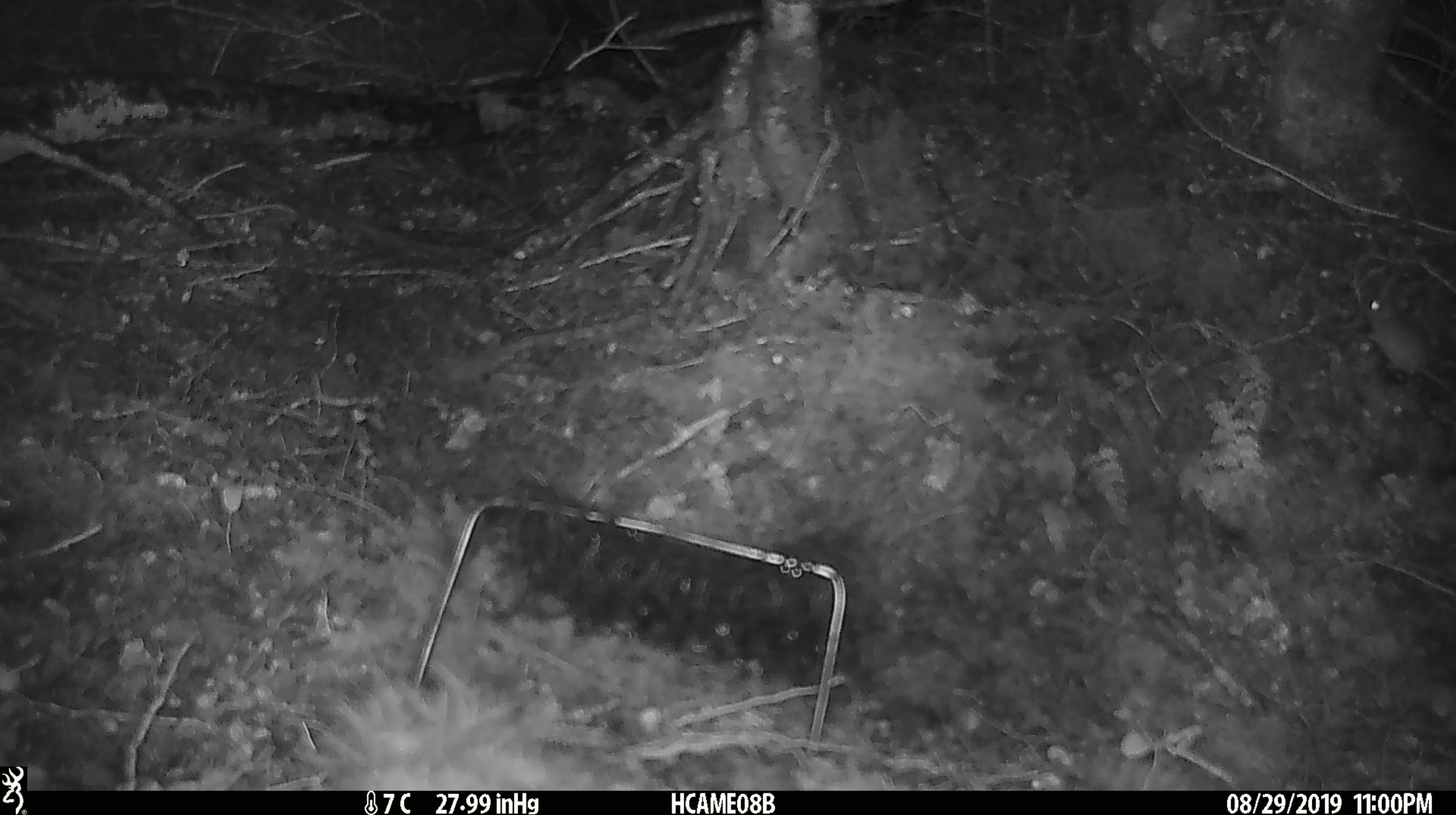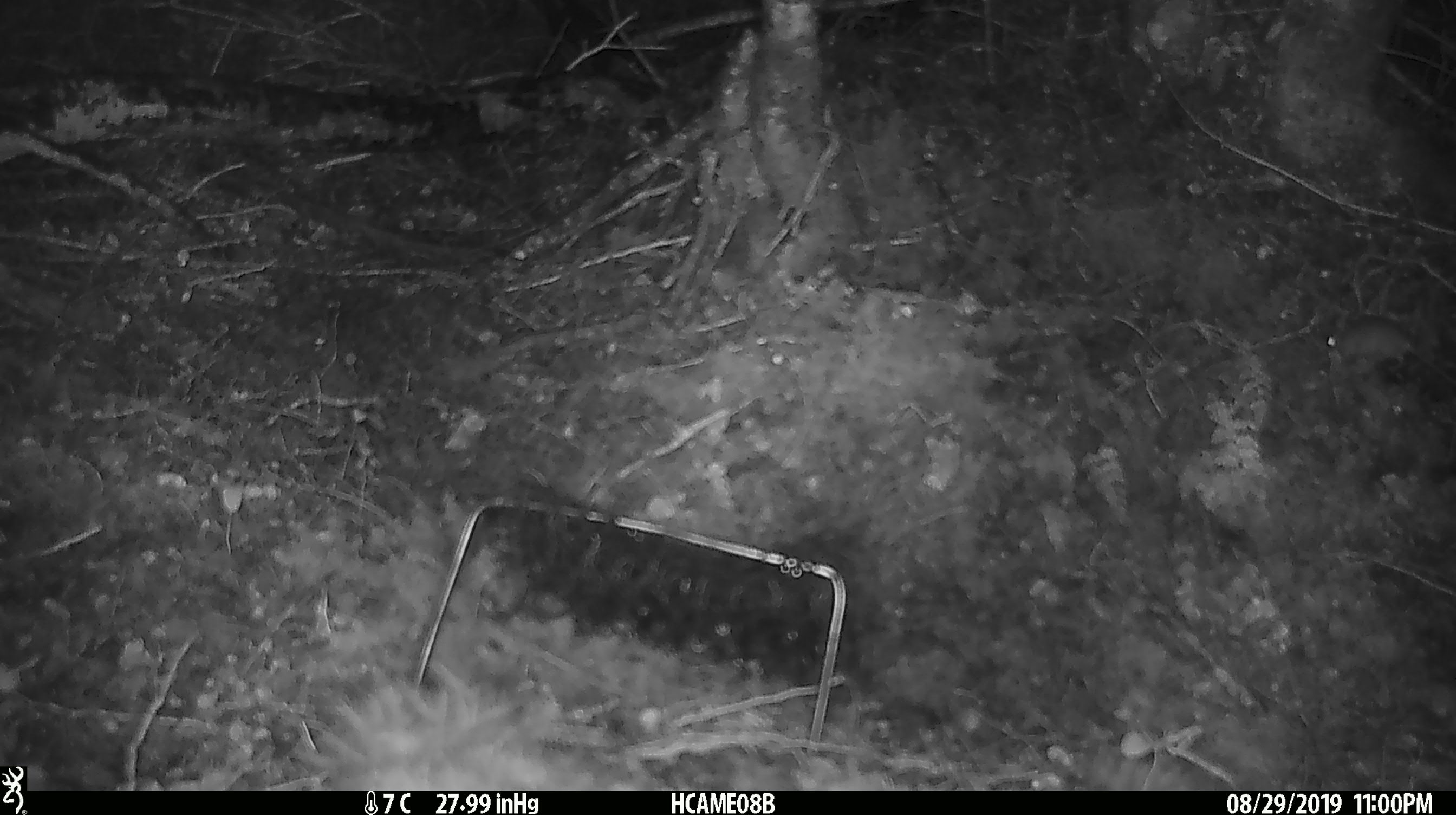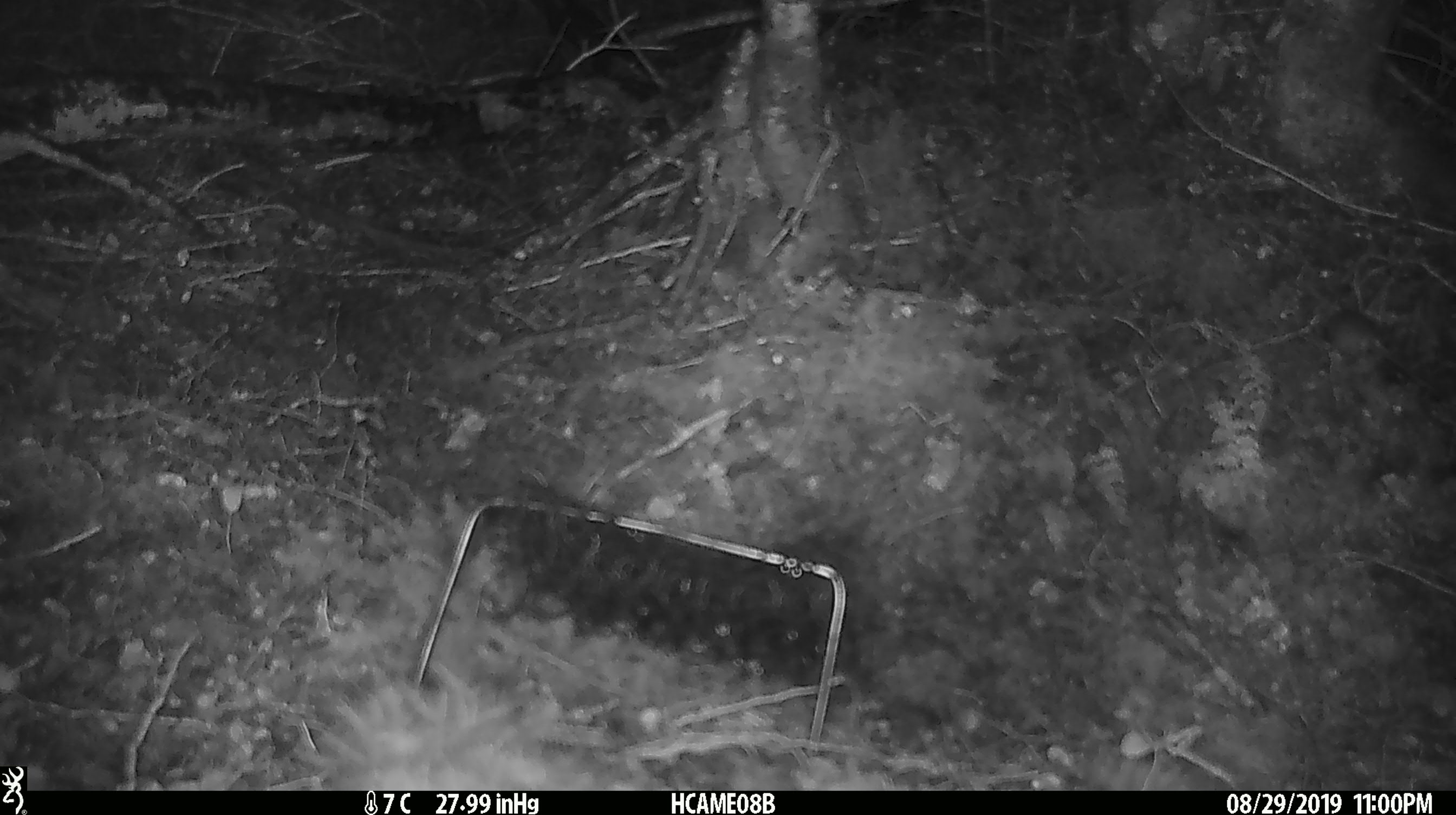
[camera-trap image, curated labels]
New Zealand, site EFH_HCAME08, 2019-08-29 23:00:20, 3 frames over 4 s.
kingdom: Animalia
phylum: Chordata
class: Mammalia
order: Rodentia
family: Muridae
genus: Mus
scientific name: Mus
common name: mouse